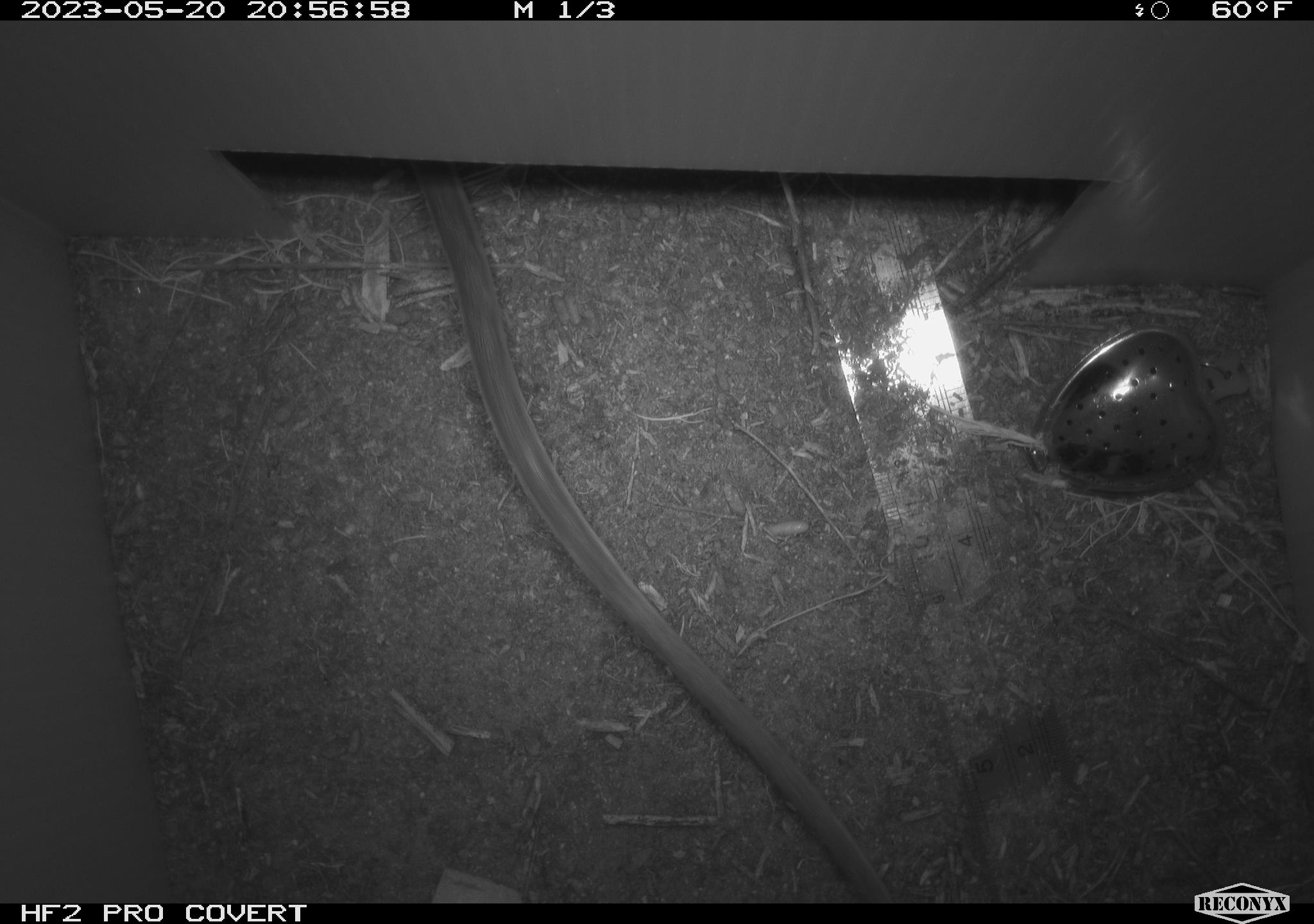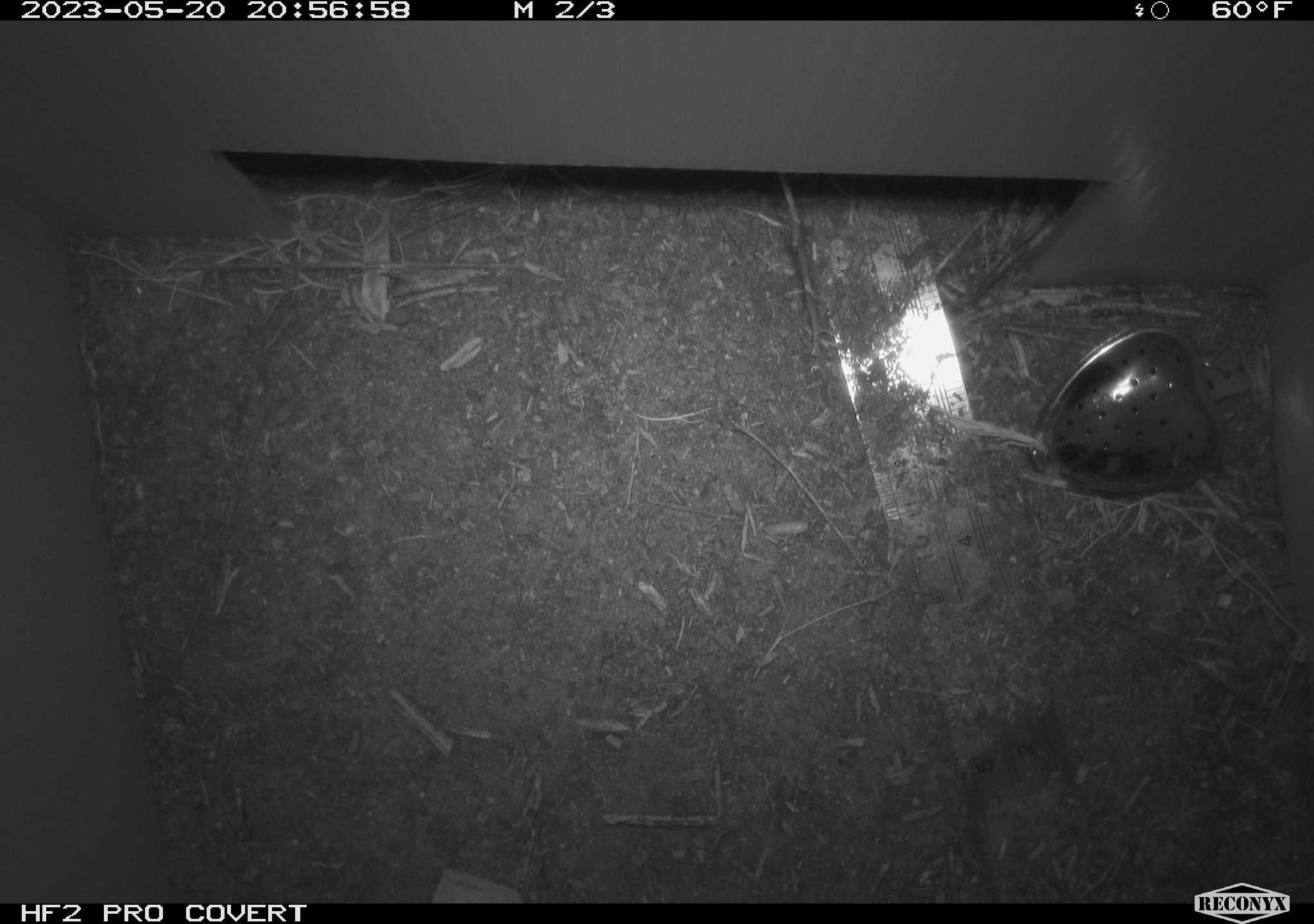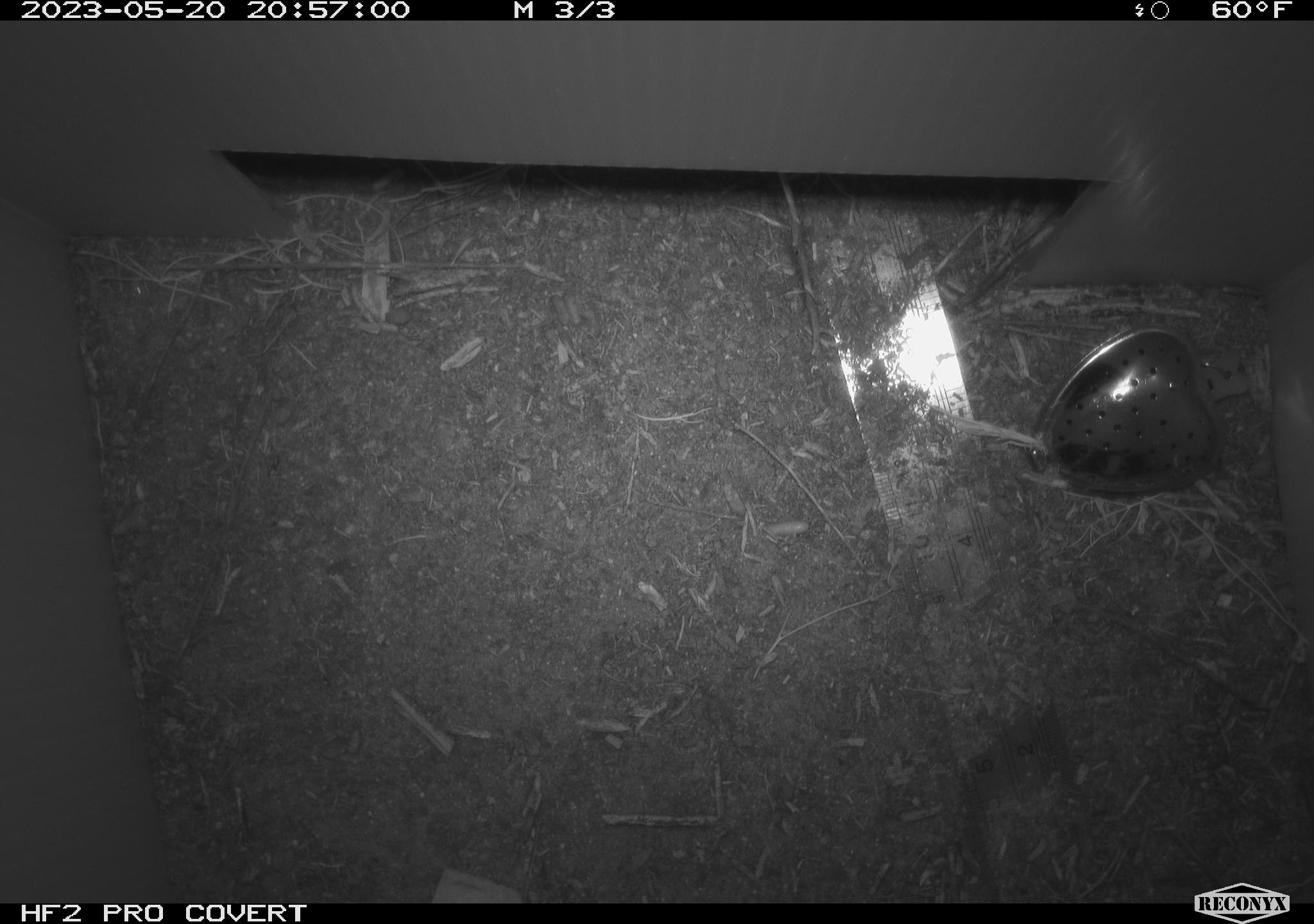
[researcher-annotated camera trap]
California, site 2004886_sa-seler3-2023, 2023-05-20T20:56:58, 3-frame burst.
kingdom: Animalia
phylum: Chordata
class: Mammalia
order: Rodentia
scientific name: Rodentia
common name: woodrat or rat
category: woodrat or rat species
Woodrat or rat species (woodrat or rat) (Rodentia).